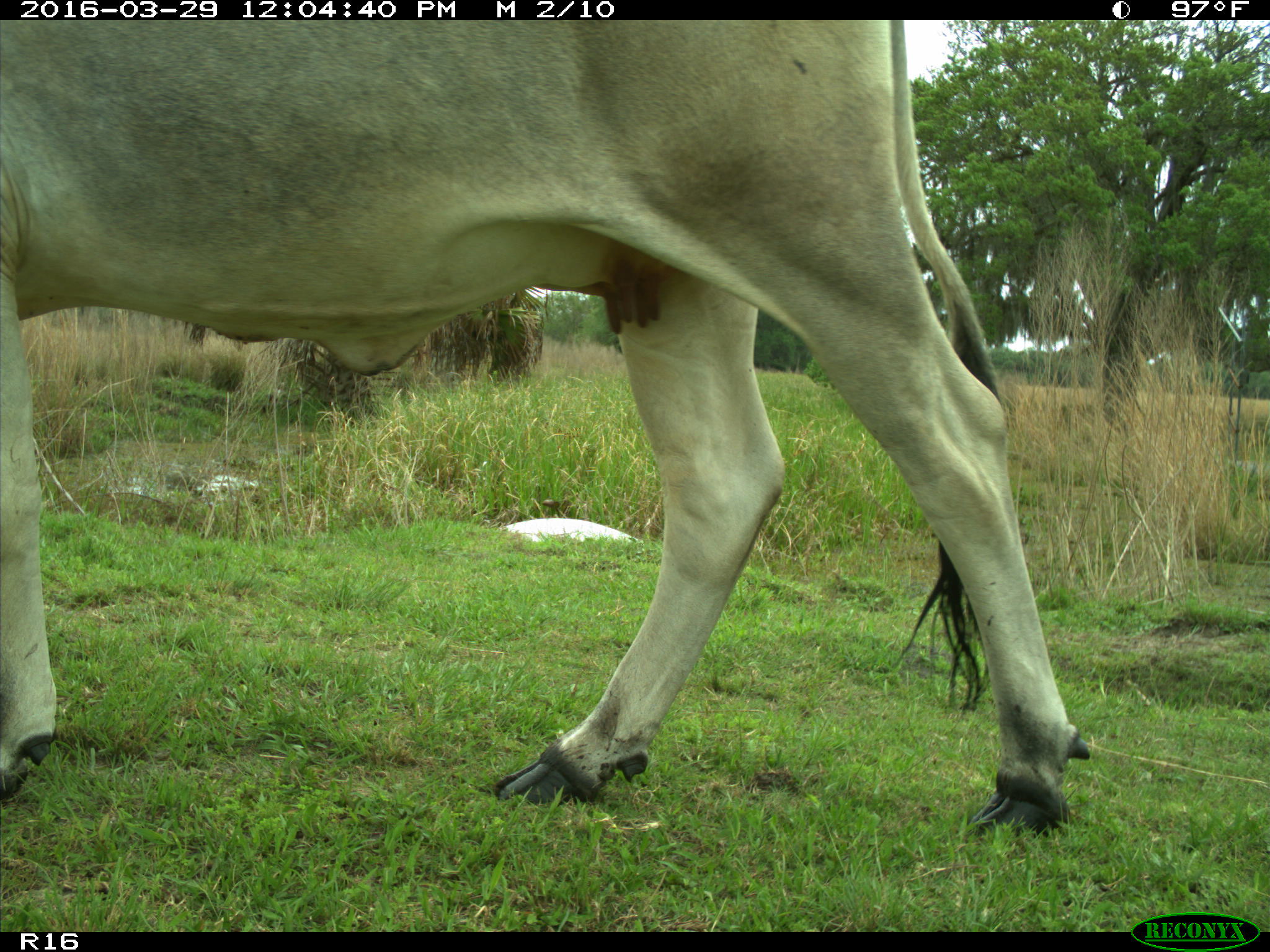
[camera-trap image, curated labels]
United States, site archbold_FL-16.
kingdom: Animalia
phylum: Chordata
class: Mammalia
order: Artiodactyla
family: Bovidae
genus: Bos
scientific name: Bos taurus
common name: domestic cow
Bos taurus (domestic cow).